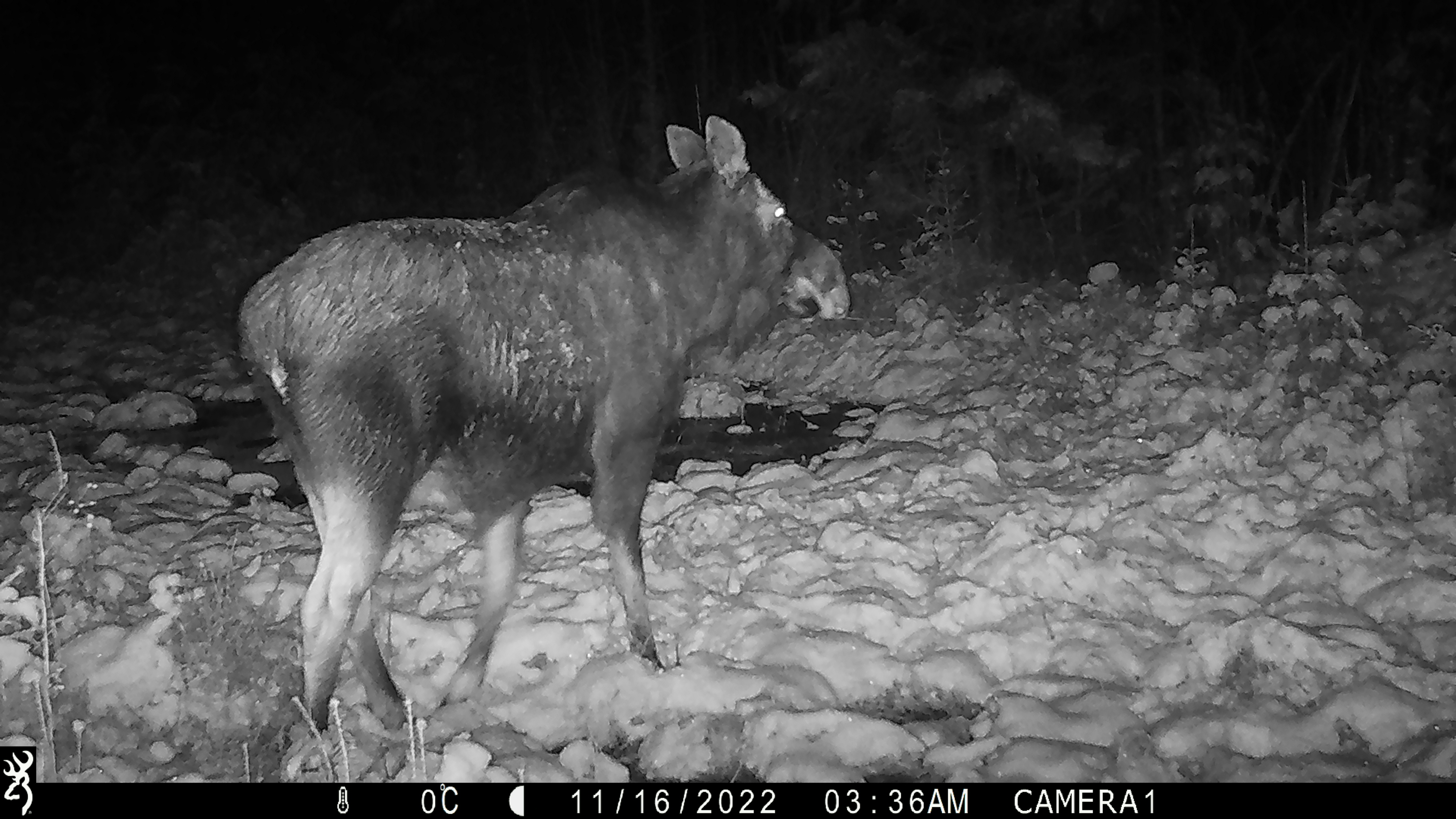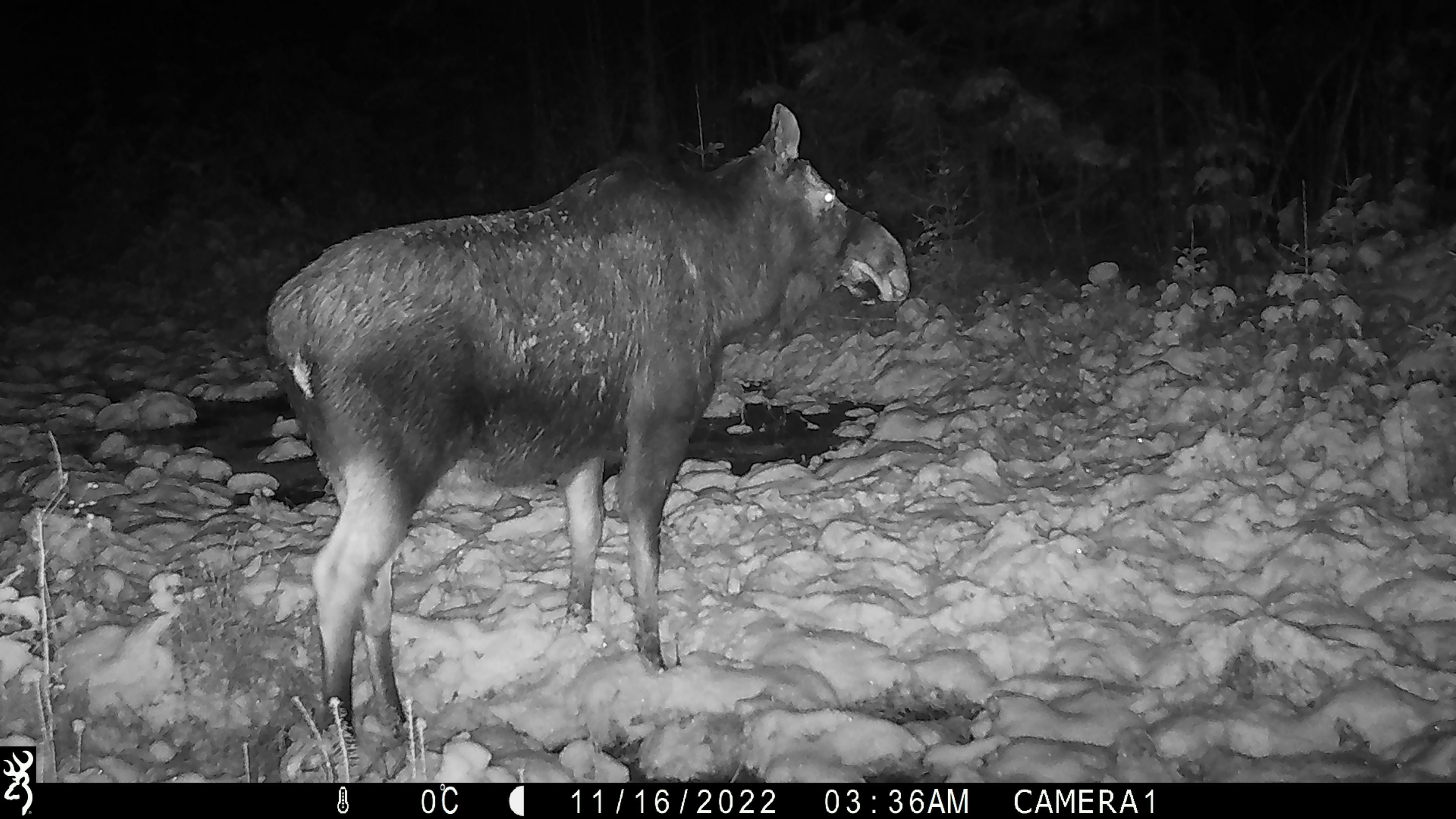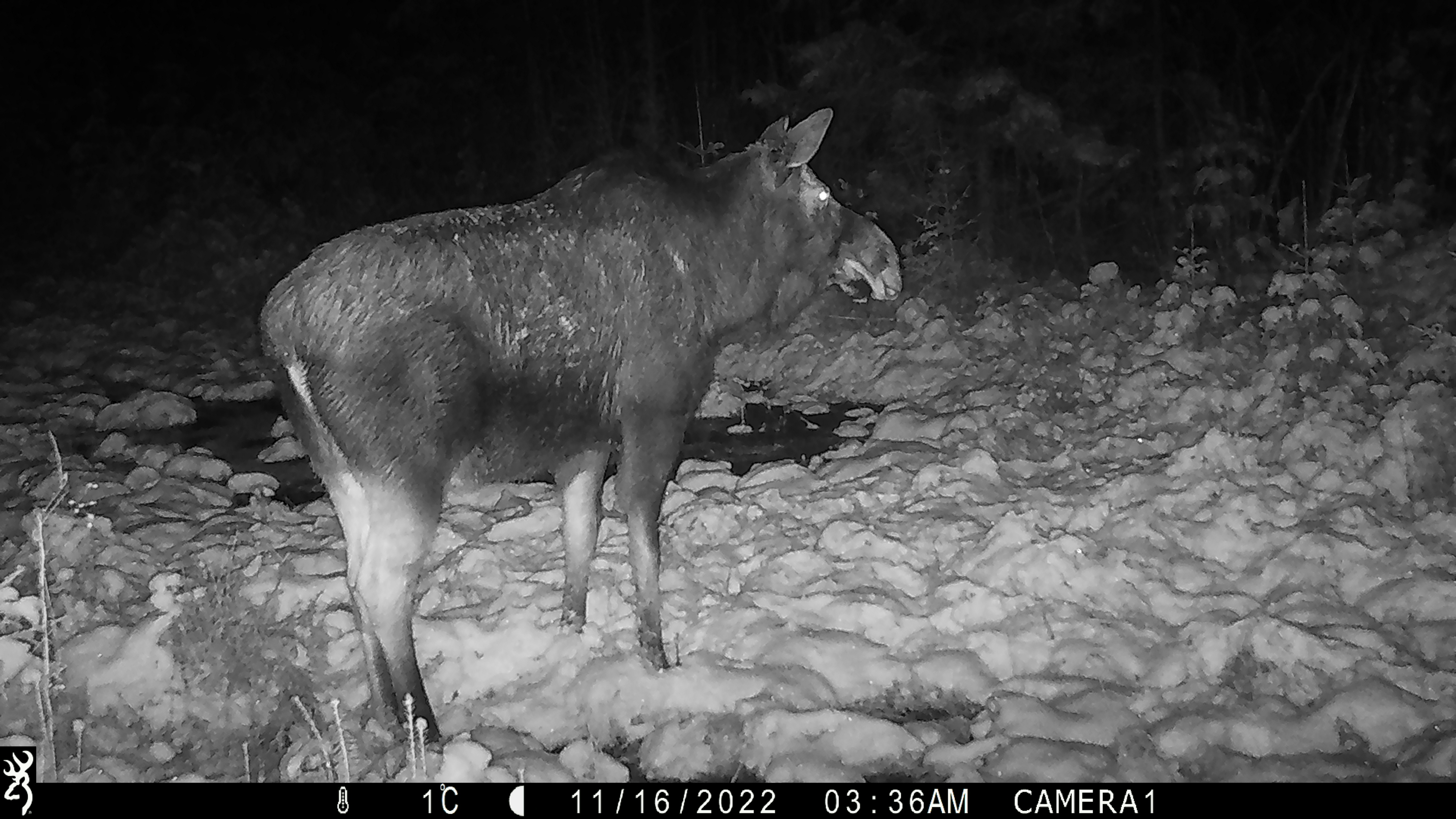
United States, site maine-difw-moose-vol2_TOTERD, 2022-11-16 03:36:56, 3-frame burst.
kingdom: Animalia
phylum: Chordata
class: Mammalia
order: Artiodactyla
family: Cervidae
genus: Alces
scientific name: Alces alces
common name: moose